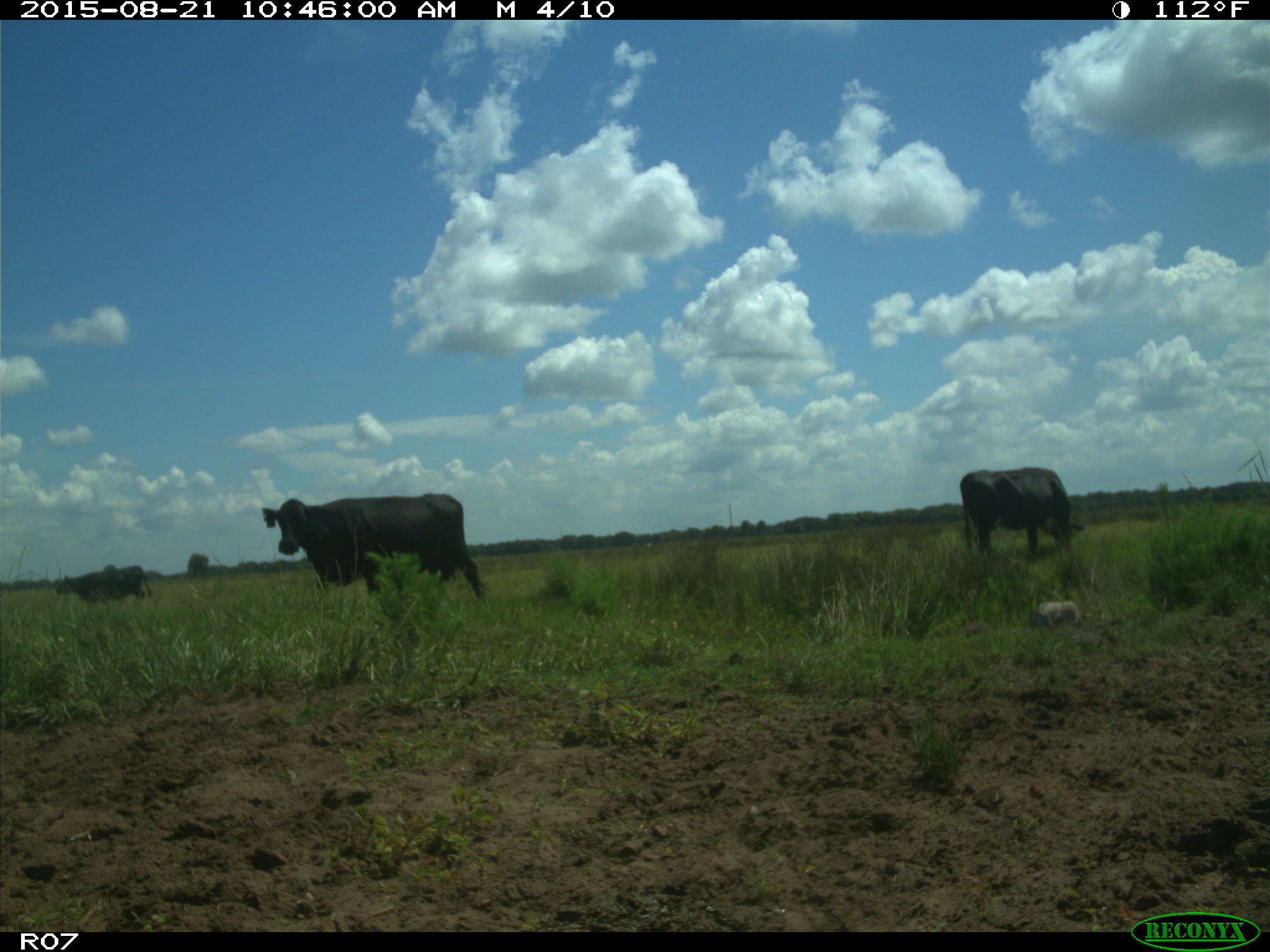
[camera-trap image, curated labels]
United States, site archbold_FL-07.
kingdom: Animalia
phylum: Chordata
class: Mammalia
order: Artiodactyla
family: Bovidae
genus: Bos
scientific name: Bos taurus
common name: domestic cow